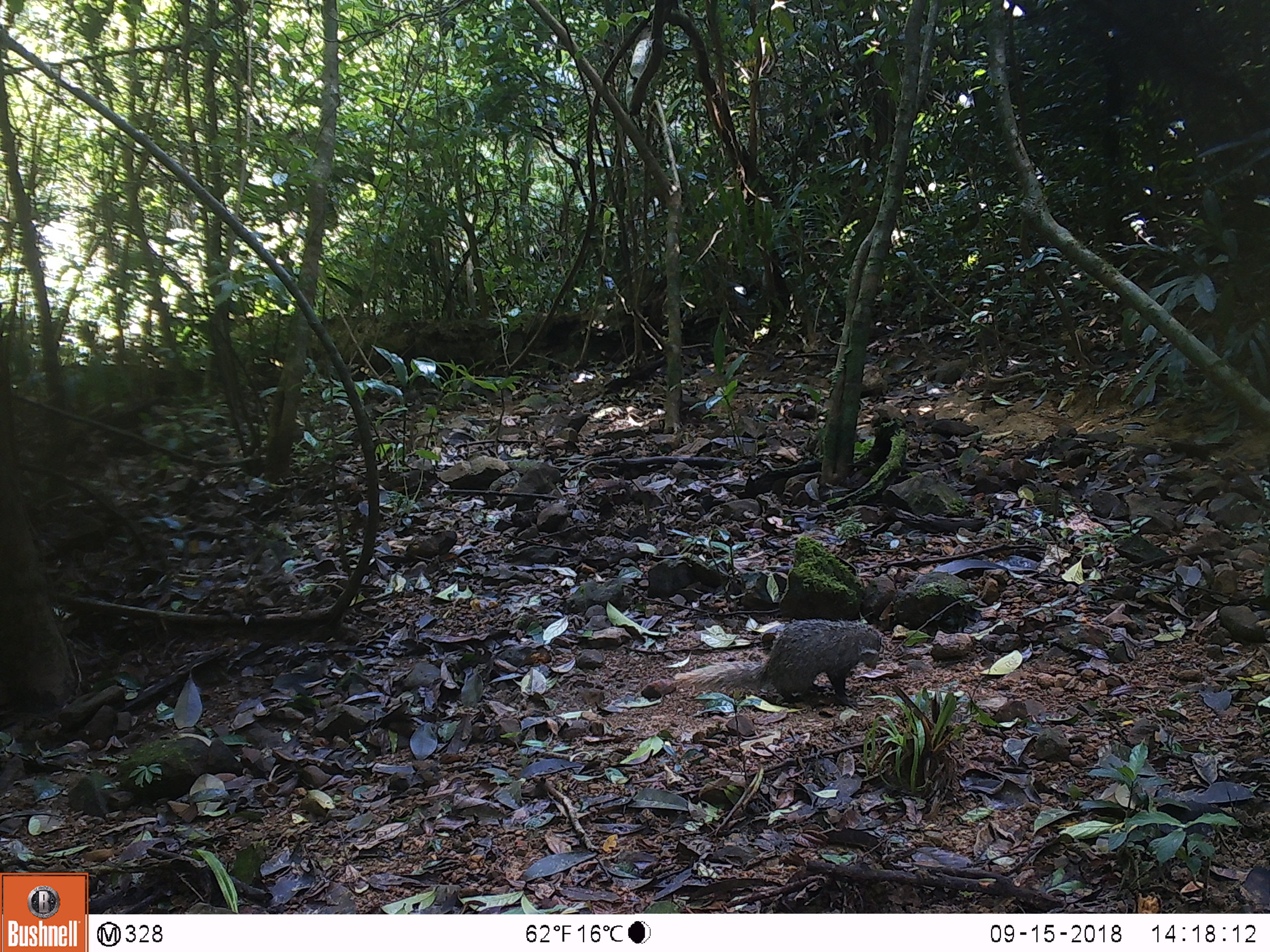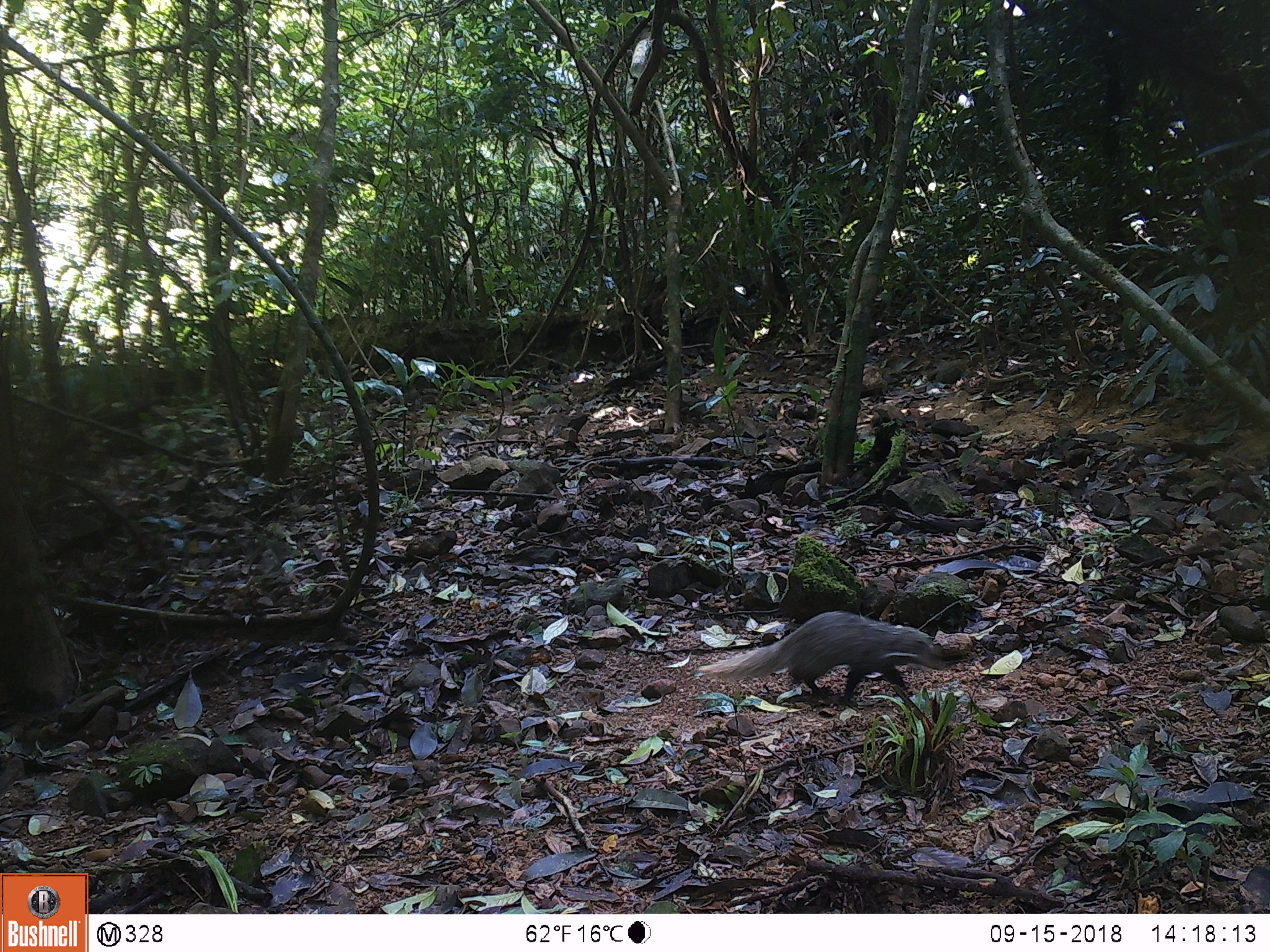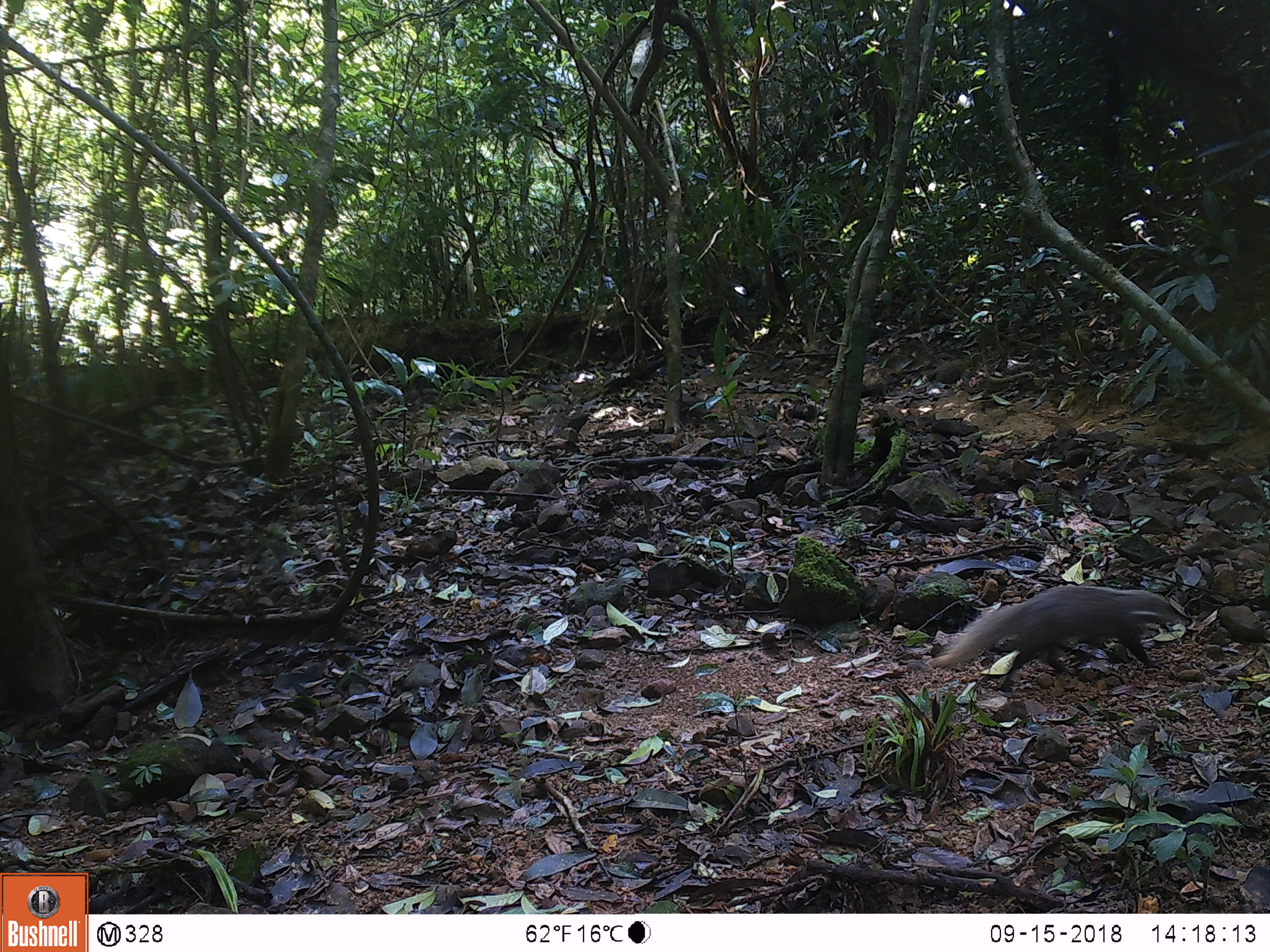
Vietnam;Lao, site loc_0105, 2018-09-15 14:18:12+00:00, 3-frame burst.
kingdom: Animalia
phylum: Chordata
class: Mammalia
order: Carnivora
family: Herpestidae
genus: Urva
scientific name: Urva urva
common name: crab-eating mongoose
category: crab eating mongoose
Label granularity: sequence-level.